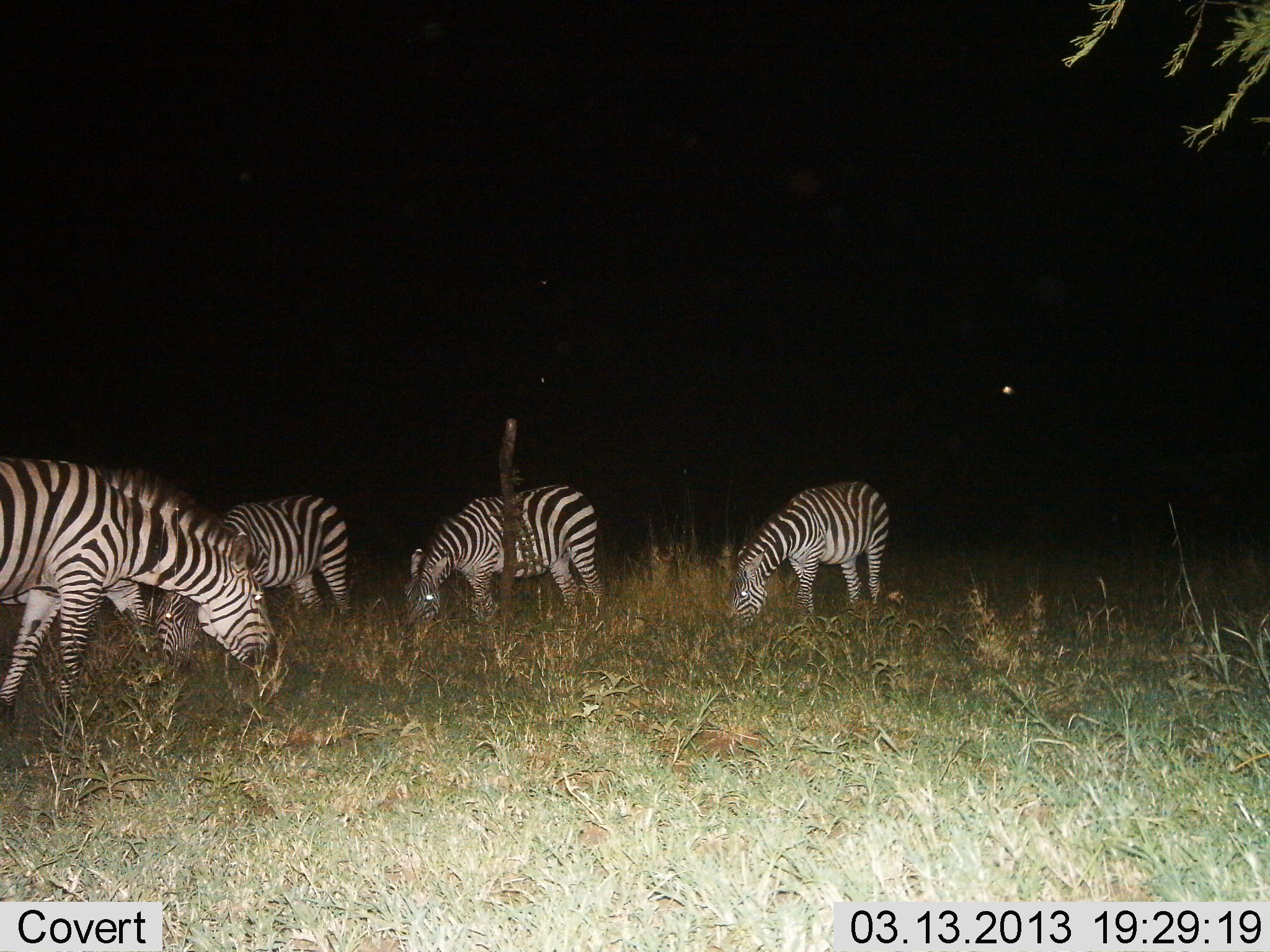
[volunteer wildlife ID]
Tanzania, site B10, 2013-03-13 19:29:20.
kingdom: Animalia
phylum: Chordata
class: Mammalia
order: Perissodactyla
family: Equidae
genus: Equus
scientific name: Equus quagga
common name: plains zebra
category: zebra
Zebra (plains zebra) (Equus quagga), count 5. Behavior (volunteer vote fractions): standing 23%, resting 4%, moving 8%, interacting 0%. Young present (vote fraction): 0%. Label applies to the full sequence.